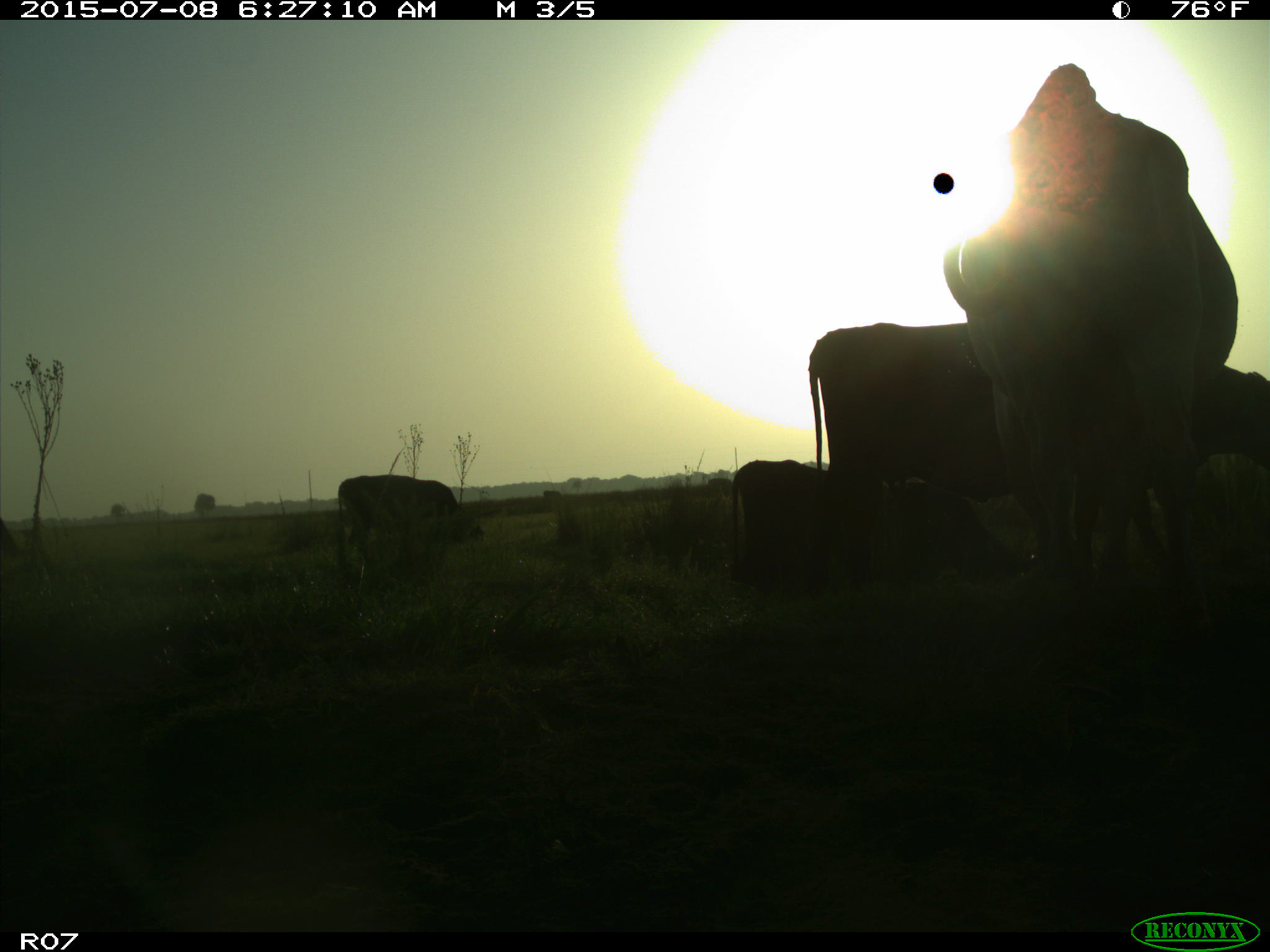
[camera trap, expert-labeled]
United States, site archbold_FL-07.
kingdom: Animalia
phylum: Chordata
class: Mammalia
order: Artiodactyla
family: Bovidae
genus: Bos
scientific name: Bos taurus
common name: domestic cow